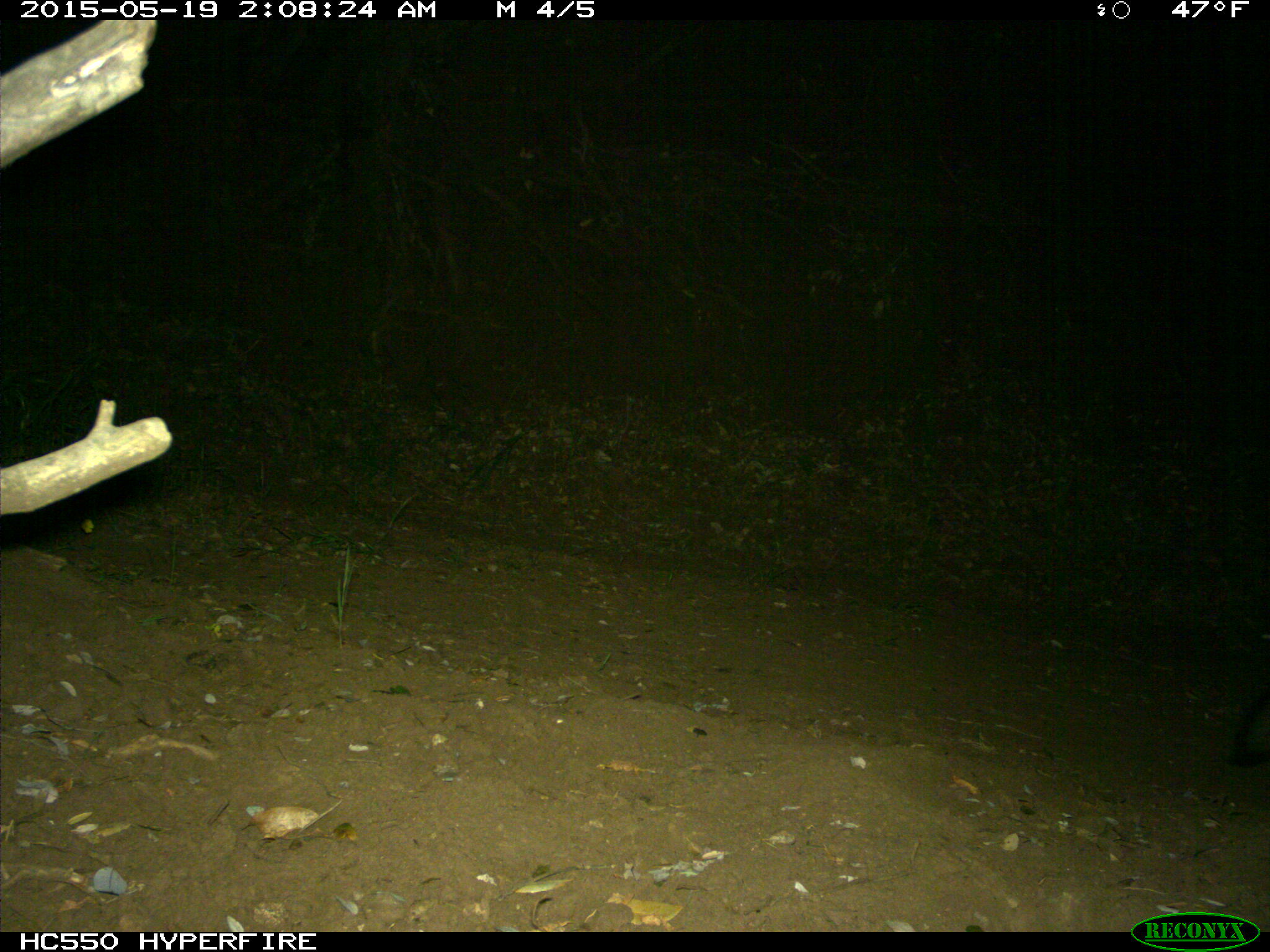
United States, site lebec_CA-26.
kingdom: Animalia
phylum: Chordata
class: Mammalia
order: Carnivora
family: Canidae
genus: Urocyon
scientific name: Urocyon cinereoargenteus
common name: gray fox